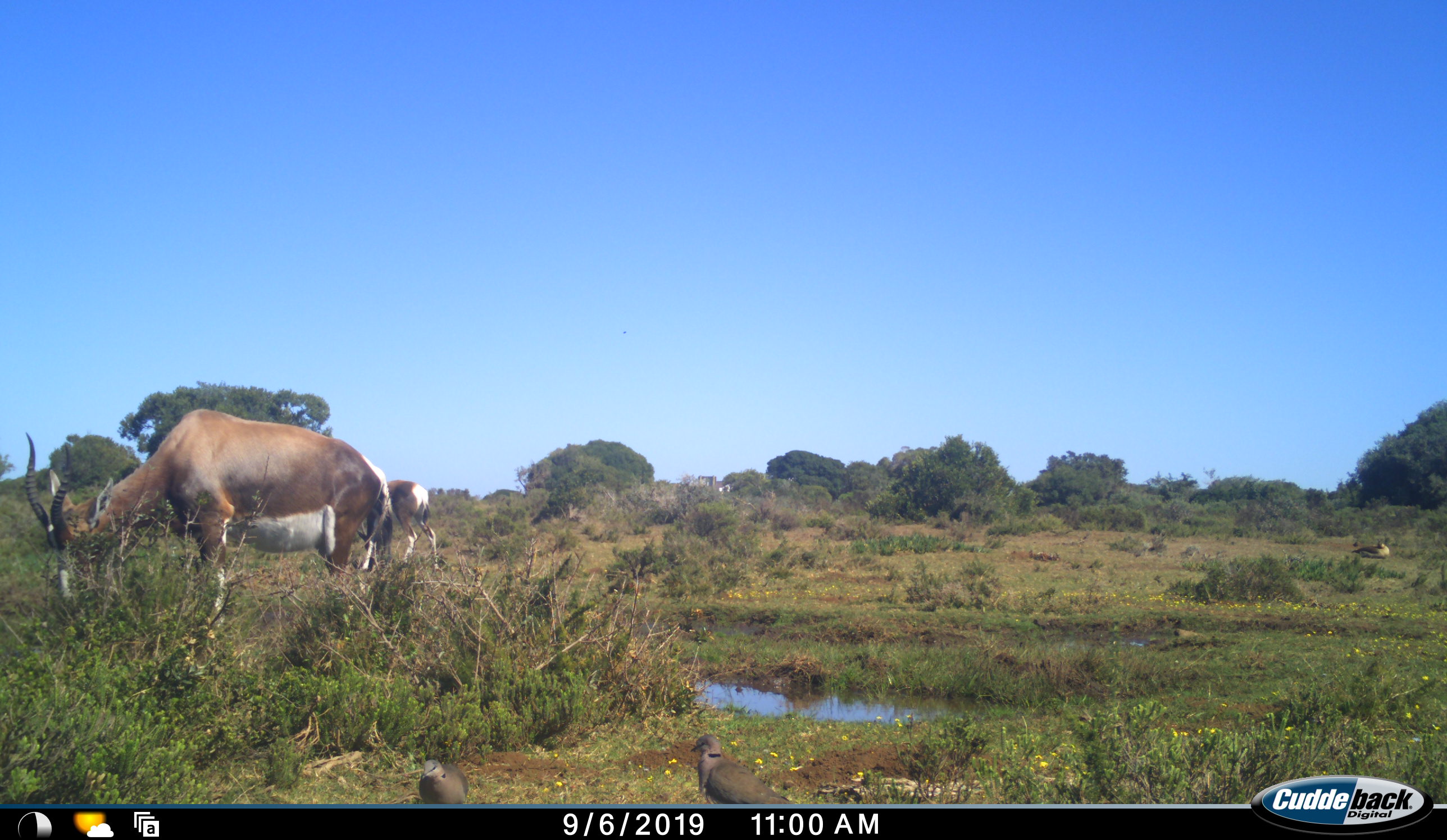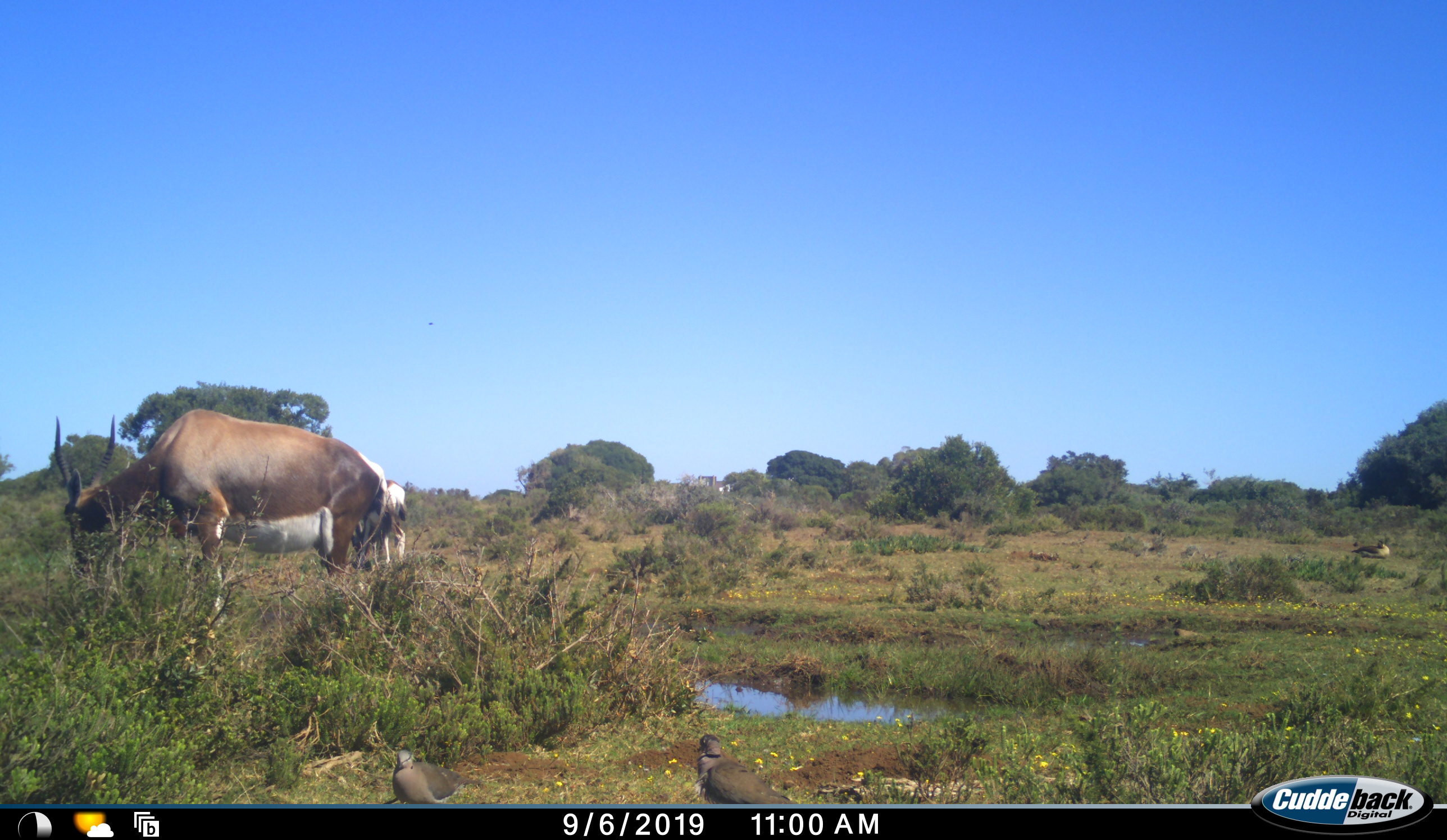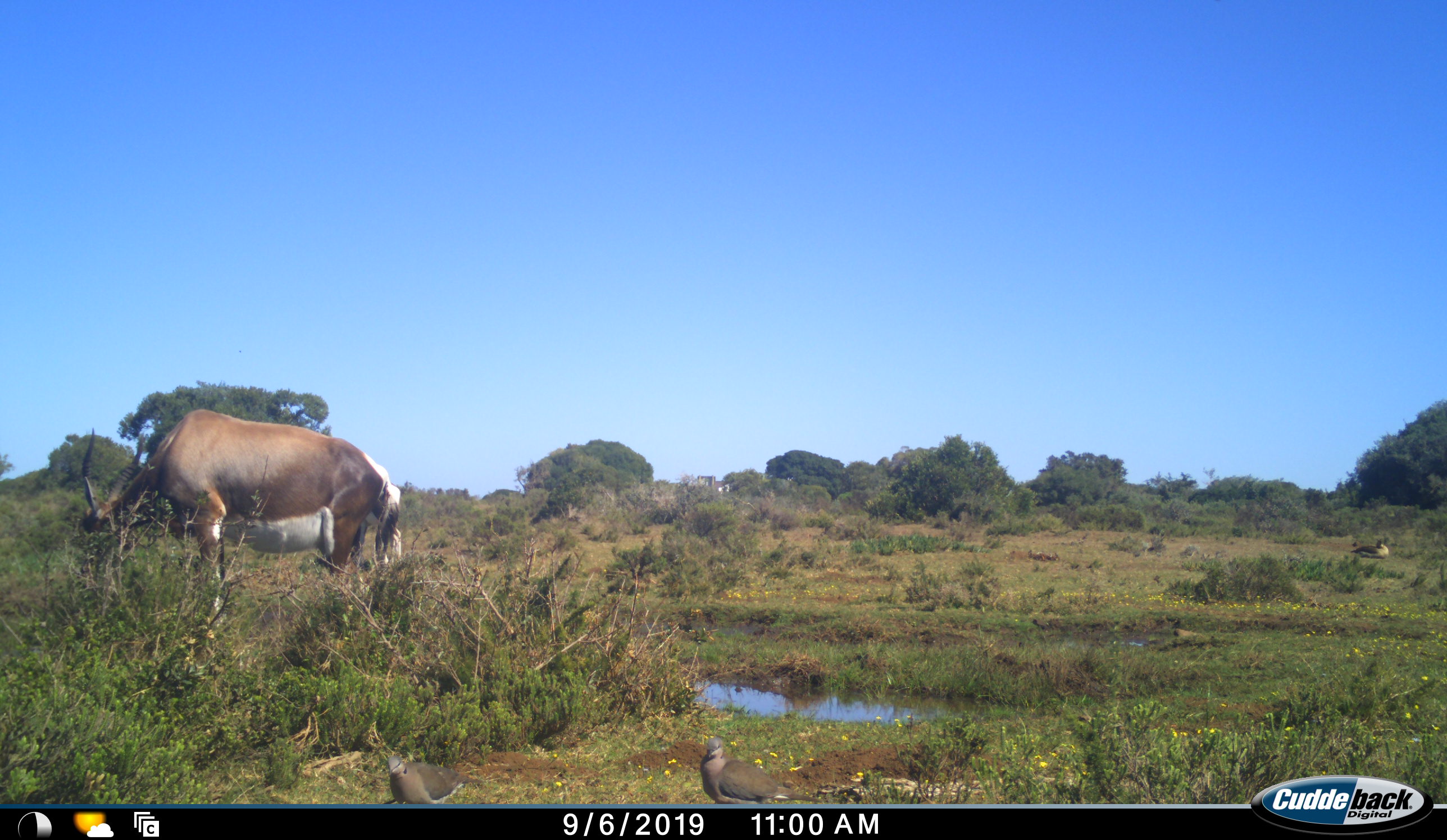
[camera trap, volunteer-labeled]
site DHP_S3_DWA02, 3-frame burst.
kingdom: Animalia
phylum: Chordata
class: Mammalia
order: Artiodactyla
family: Bovidae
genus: Damaliscus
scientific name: Damaliscus pygargus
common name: bontebok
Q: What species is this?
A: Bontebok (Damaliscus pygargus).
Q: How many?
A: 2.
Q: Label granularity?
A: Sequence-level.